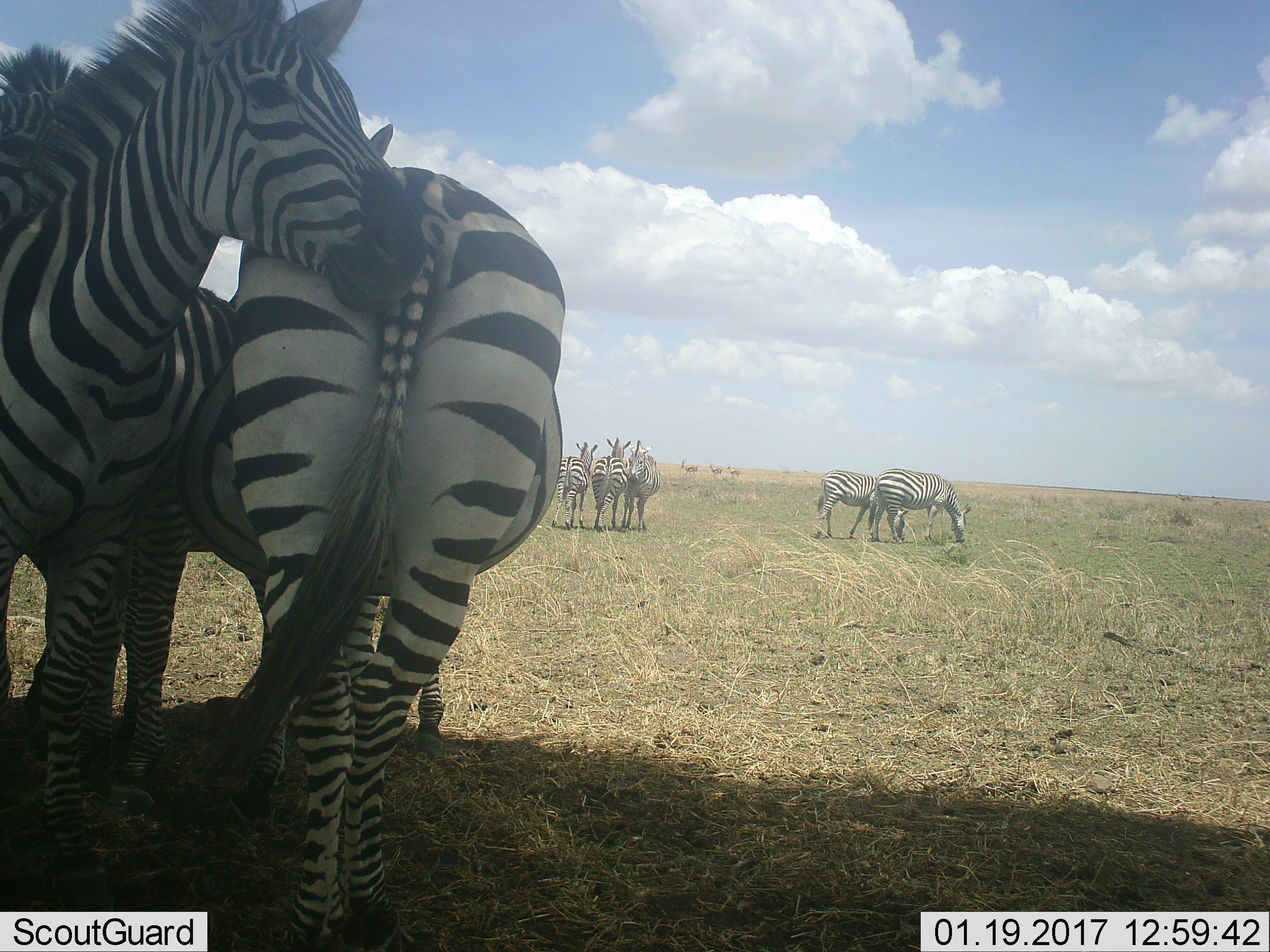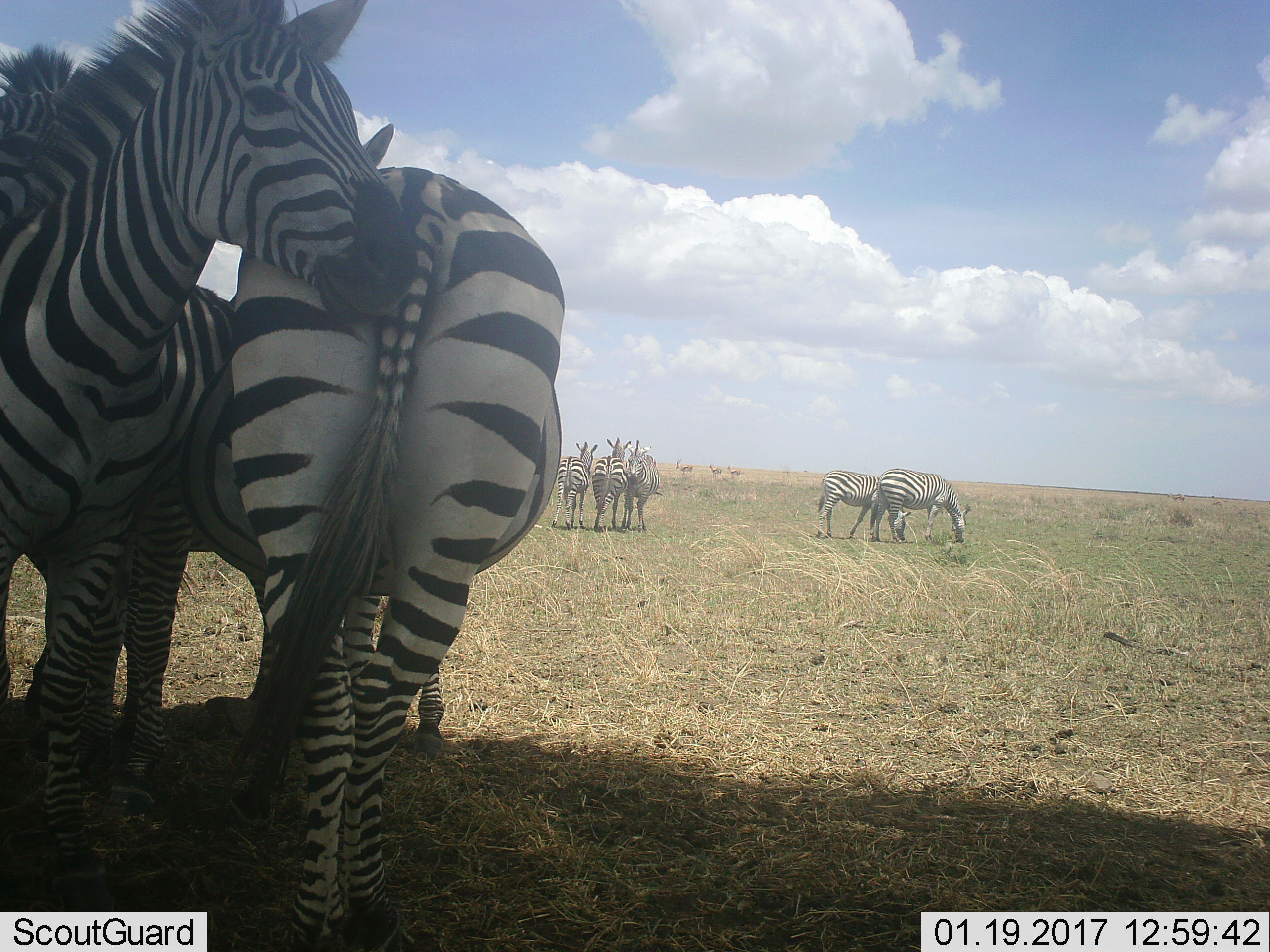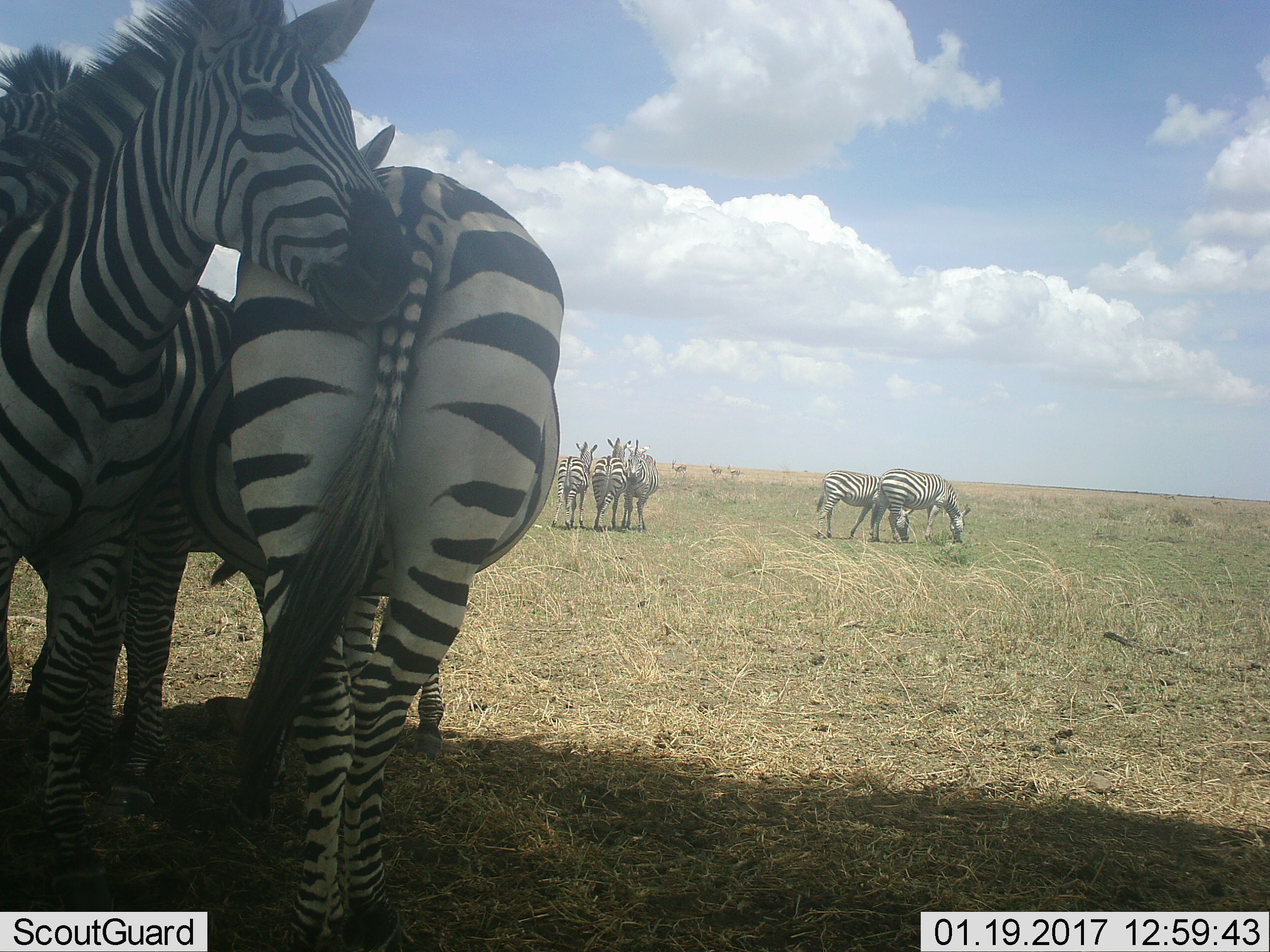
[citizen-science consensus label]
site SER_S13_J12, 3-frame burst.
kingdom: Animalia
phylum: Chordata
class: Mammalia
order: Artiodactyla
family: Bovidae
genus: Eudorcas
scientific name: Eudorcas thomsonii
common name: thomson's gazelle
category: gazellethomsons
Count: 3.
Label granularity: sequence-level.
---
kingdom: Animalia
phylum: Chordata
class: Mammalia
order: Perissodactyla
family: Equidae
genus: Equus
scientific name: Equus quagga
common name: plains zebra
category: zebraplains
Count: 7.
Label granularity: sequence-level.